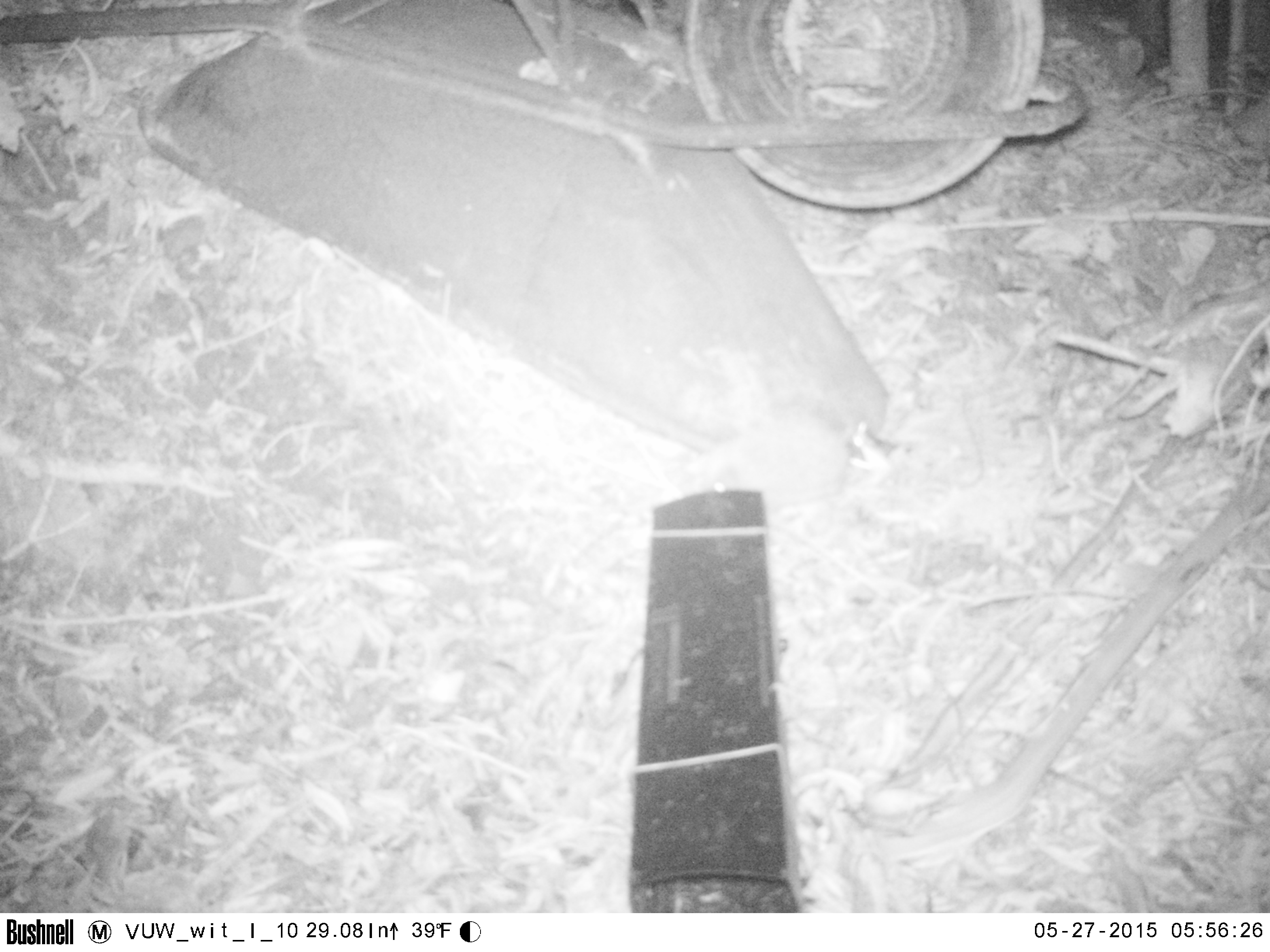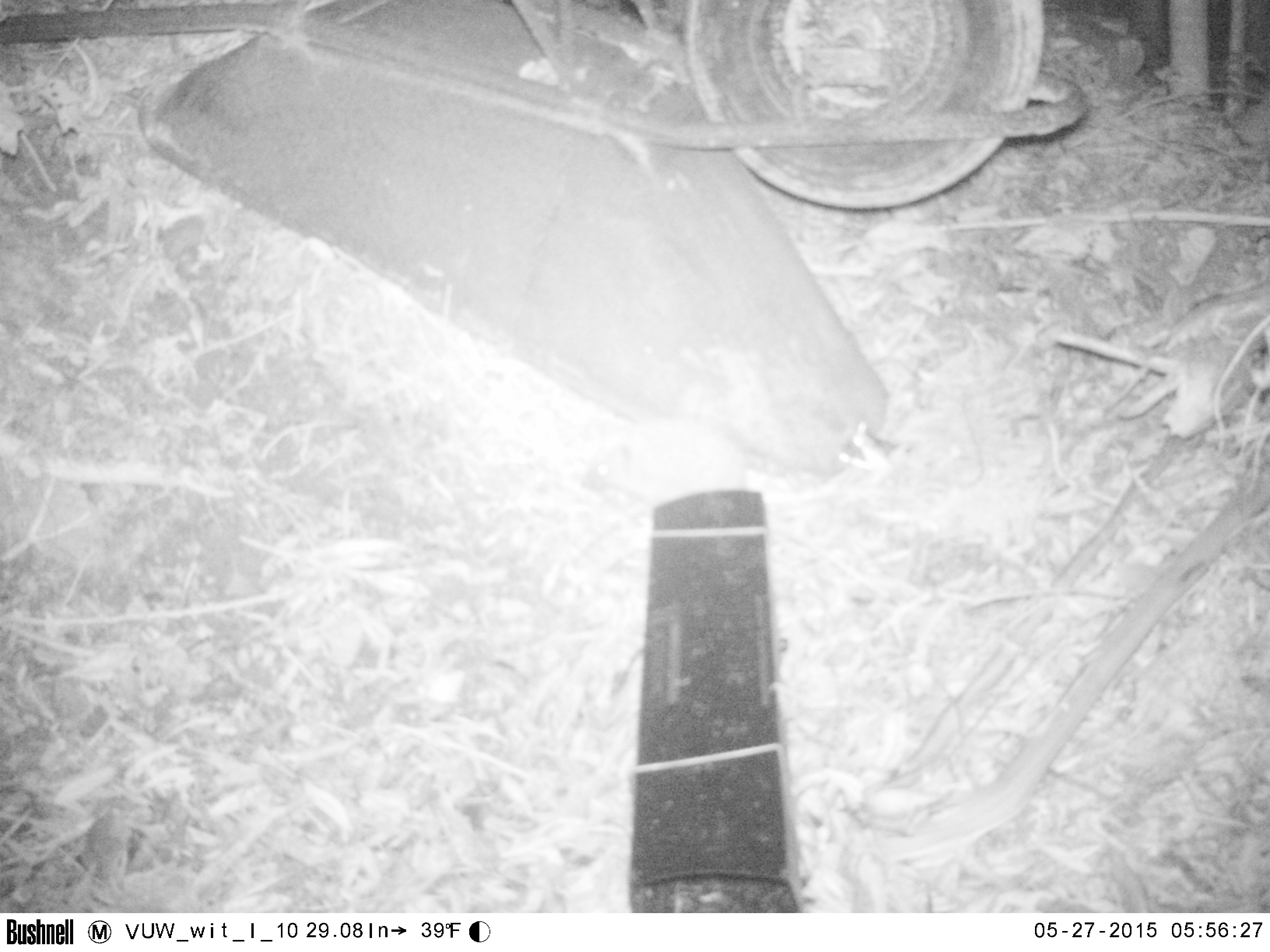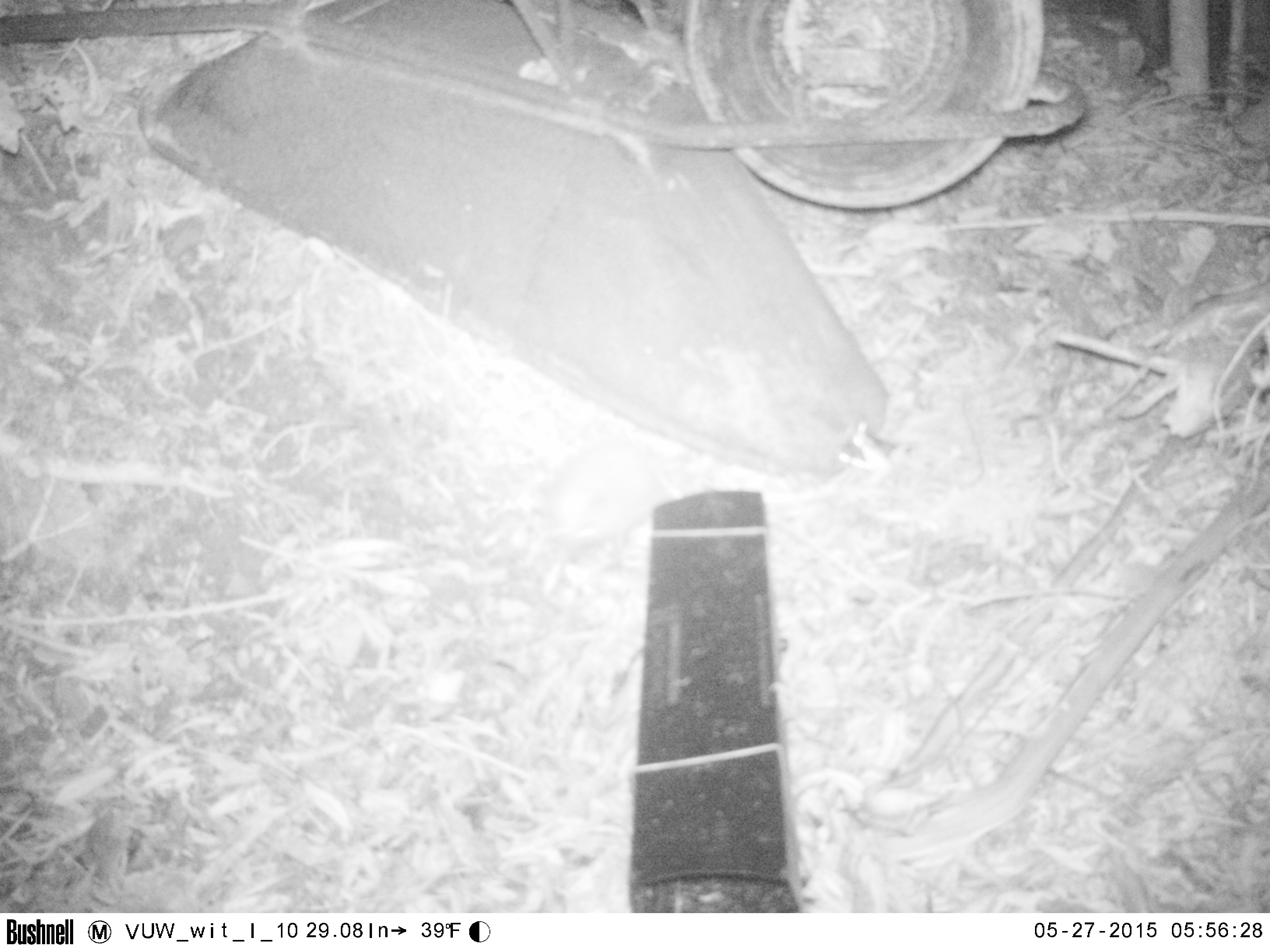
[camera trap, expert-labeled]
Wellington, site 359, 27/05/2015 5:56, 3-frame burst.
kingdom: Animalia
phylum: Chordata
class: Mammalia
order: Eulipotyphla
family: Erinaceidae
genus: Erinaceus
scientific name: Erinaceus europaeus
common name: hedgehog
Hedgehog (Erinaceus europaeus).